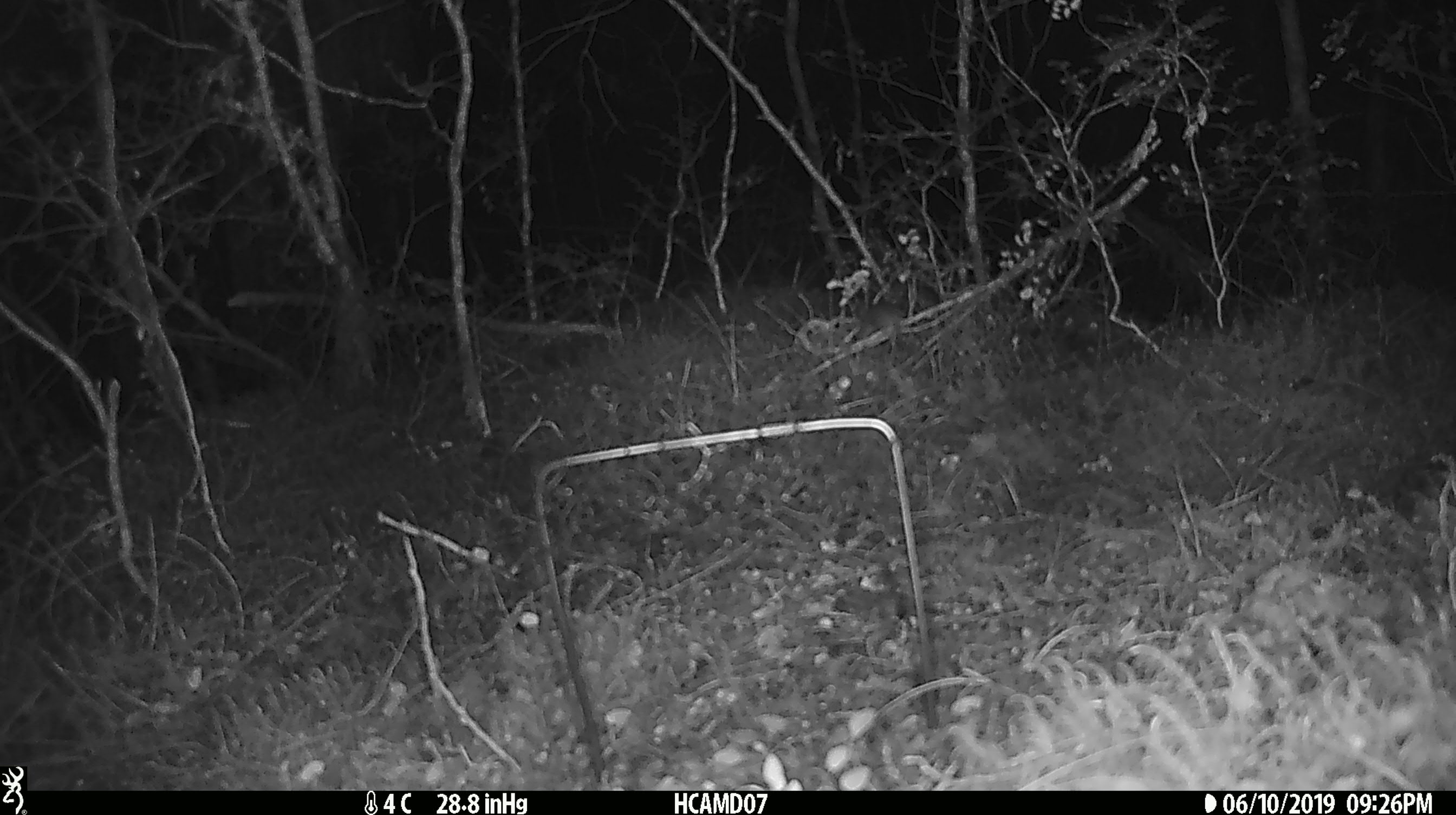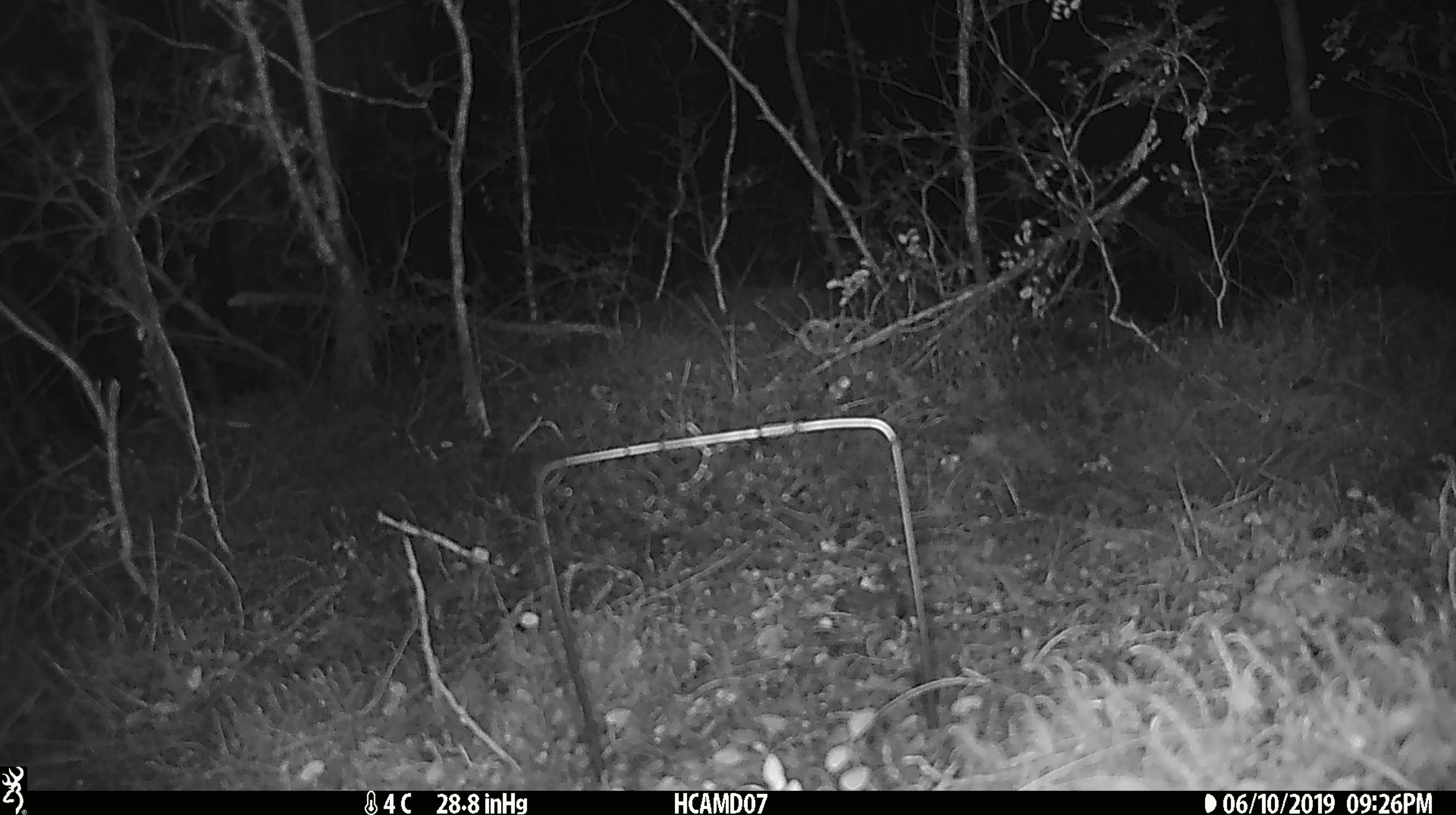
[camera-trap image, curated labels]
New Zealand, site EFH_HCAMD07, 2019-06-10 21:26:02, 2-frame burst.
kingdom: Animalia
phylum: Chordata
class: Mammalia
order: Rodentia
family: Muridae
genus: Mus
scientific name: Mus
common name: mouse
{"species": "mouse (Mus)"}